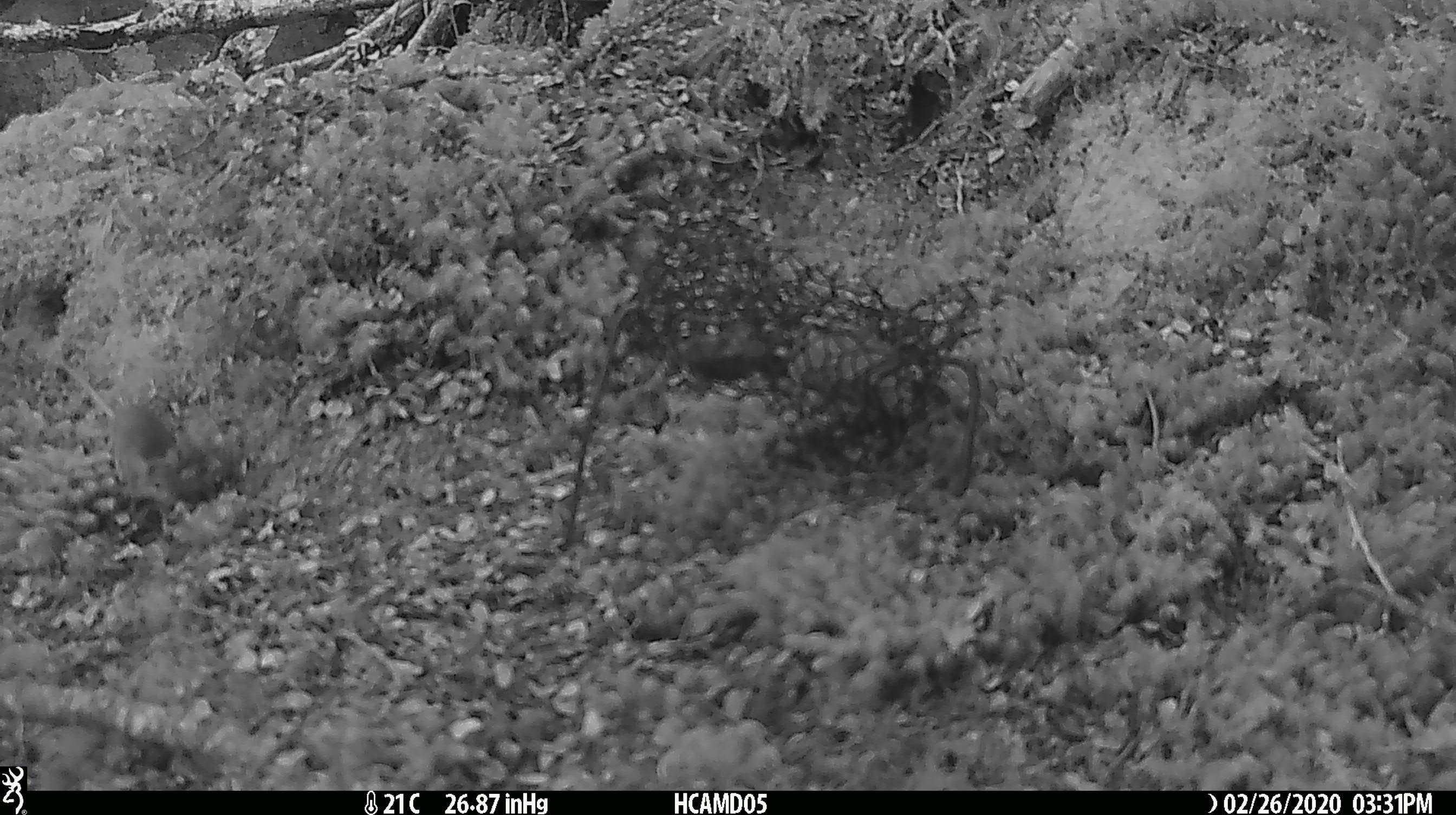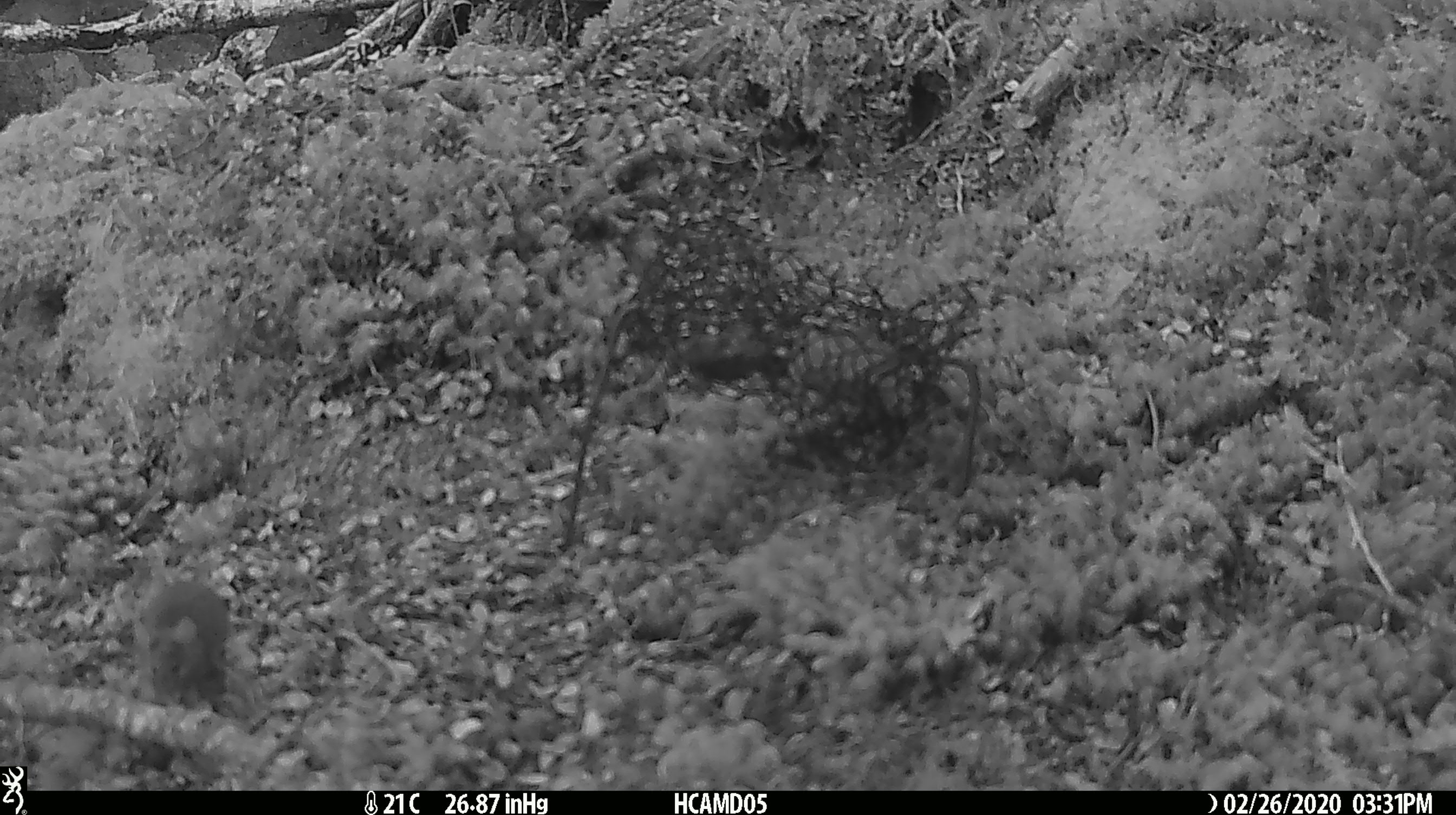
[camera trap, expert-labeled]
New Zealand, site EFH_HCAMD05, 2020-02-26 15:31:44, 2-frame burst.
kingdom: Animalia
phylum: Chordata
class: Mammalia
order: Rodentia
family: Muridae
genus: Mus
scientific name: Mus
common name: mouse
Mouse (Mus).